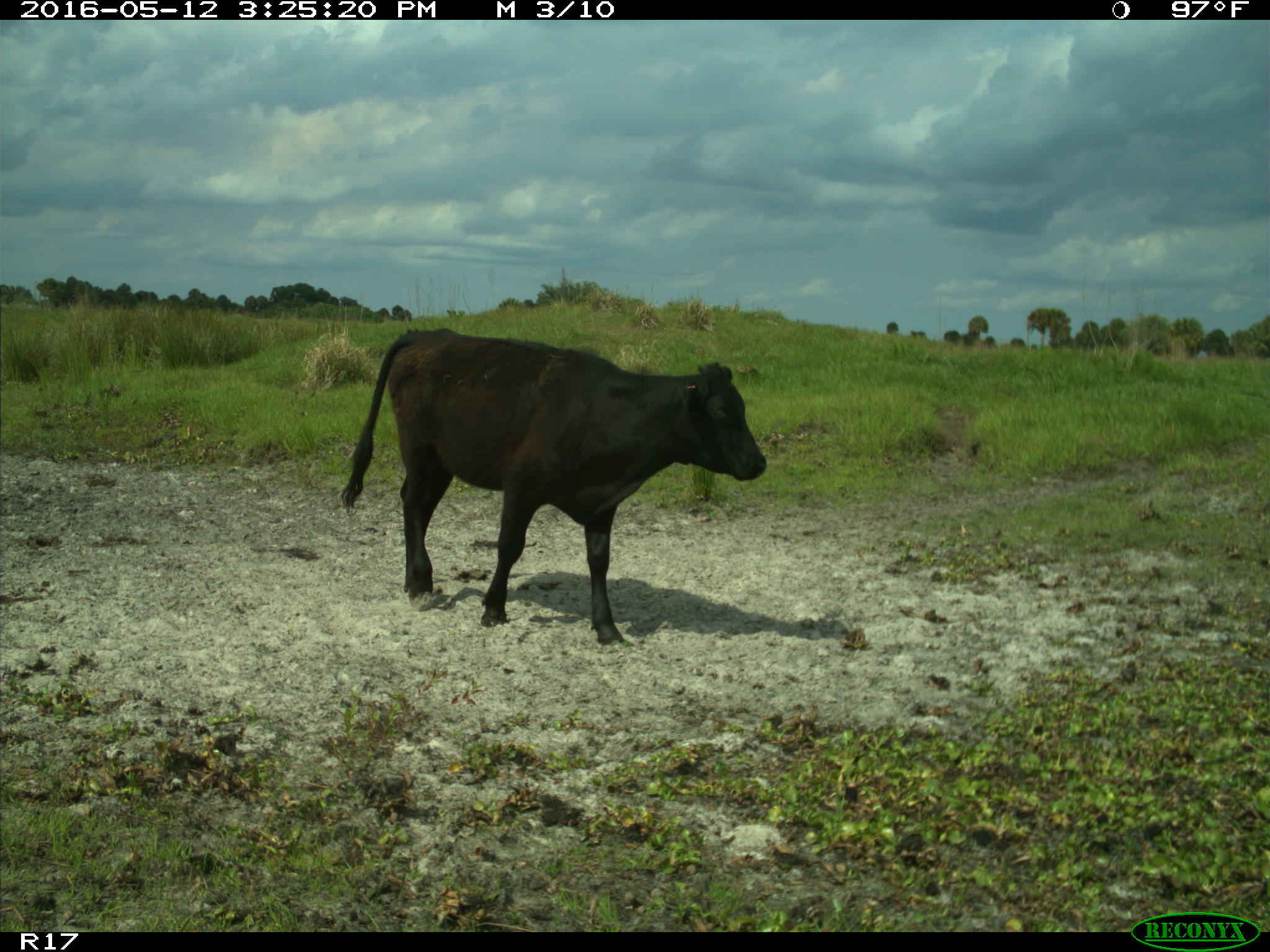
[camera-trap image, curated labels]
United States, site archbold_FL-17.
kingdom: Animalia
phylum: Chordata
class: Mammalia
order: Artiodactyla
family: Bovidae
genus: Bos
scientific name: Bos taurus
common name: domestic cow